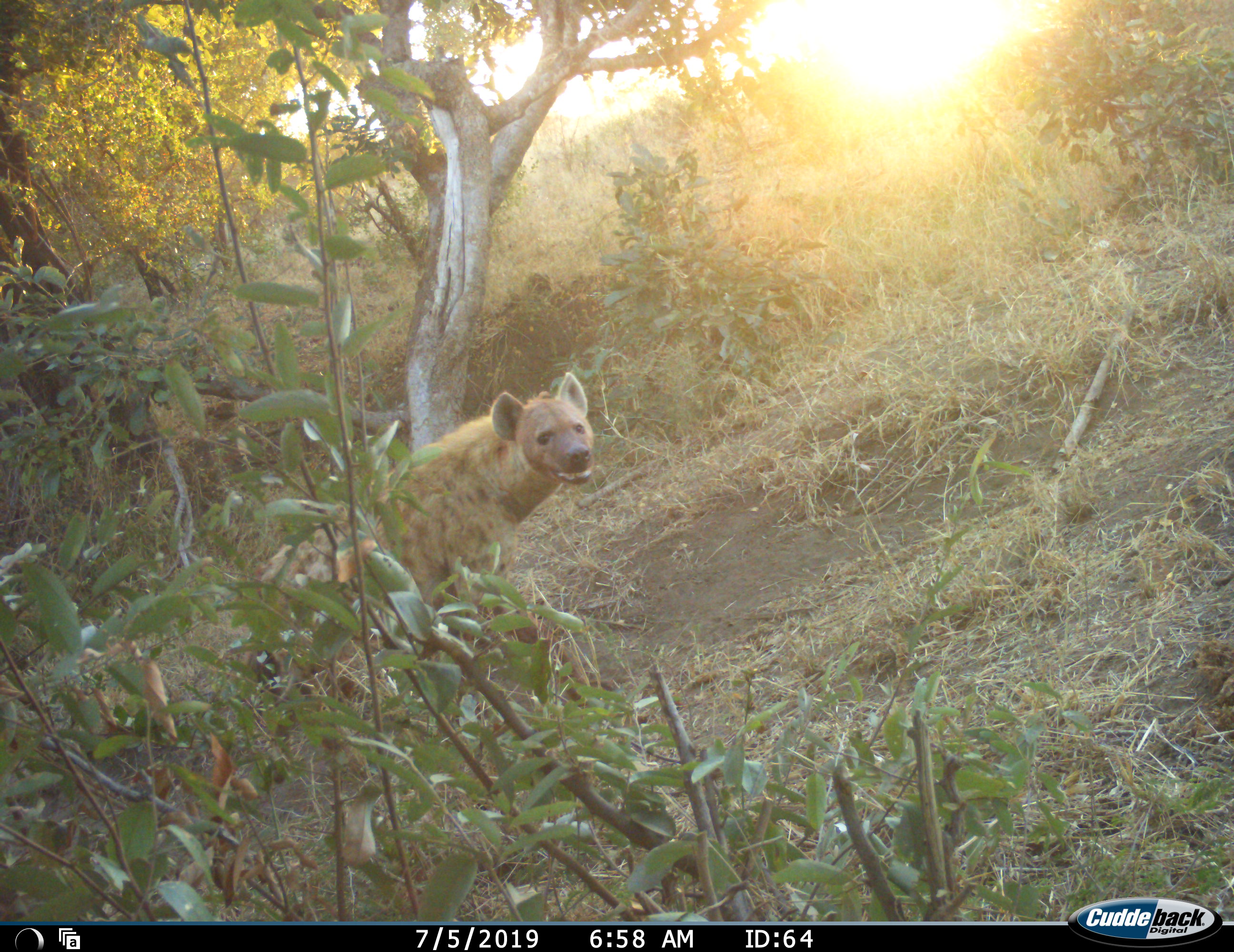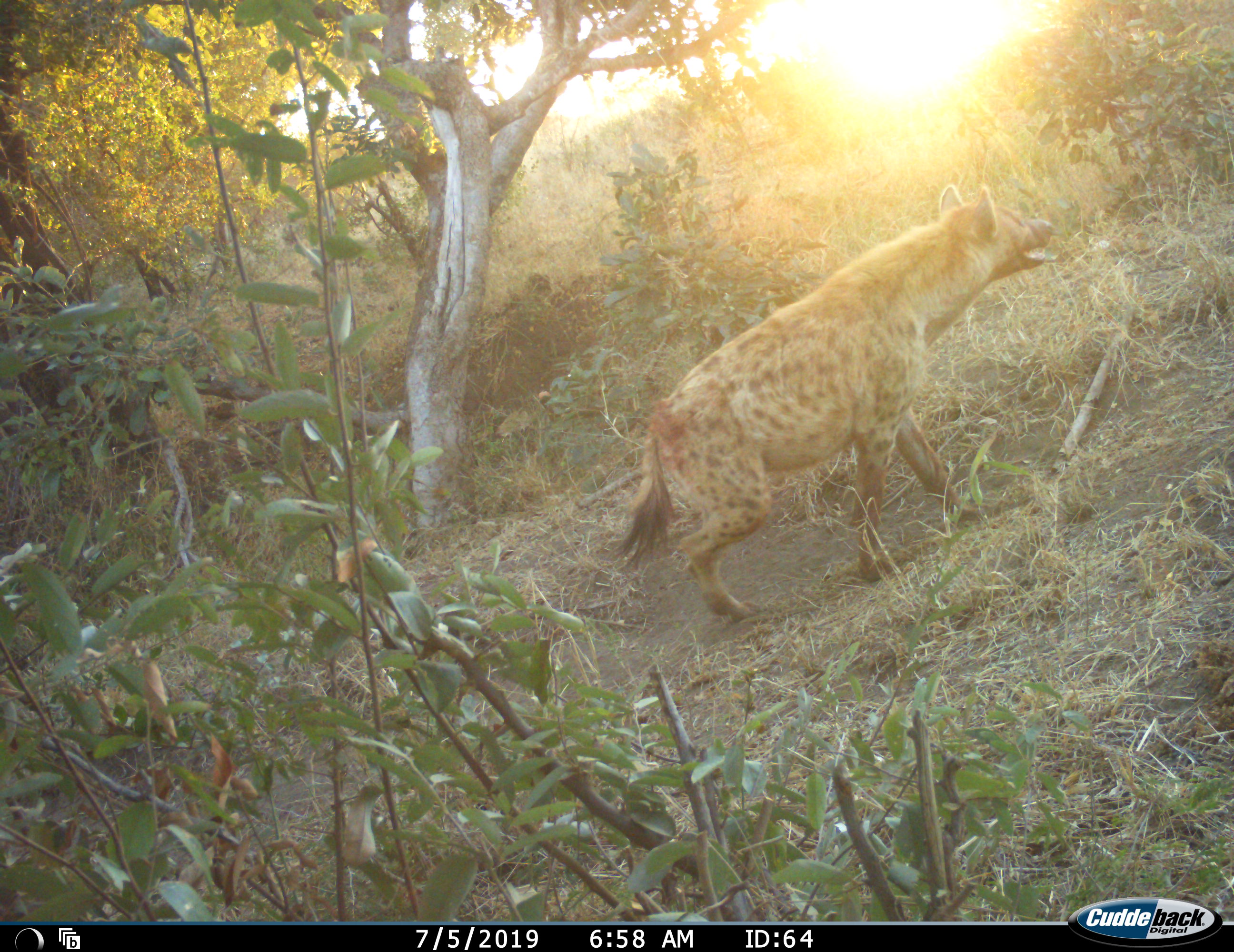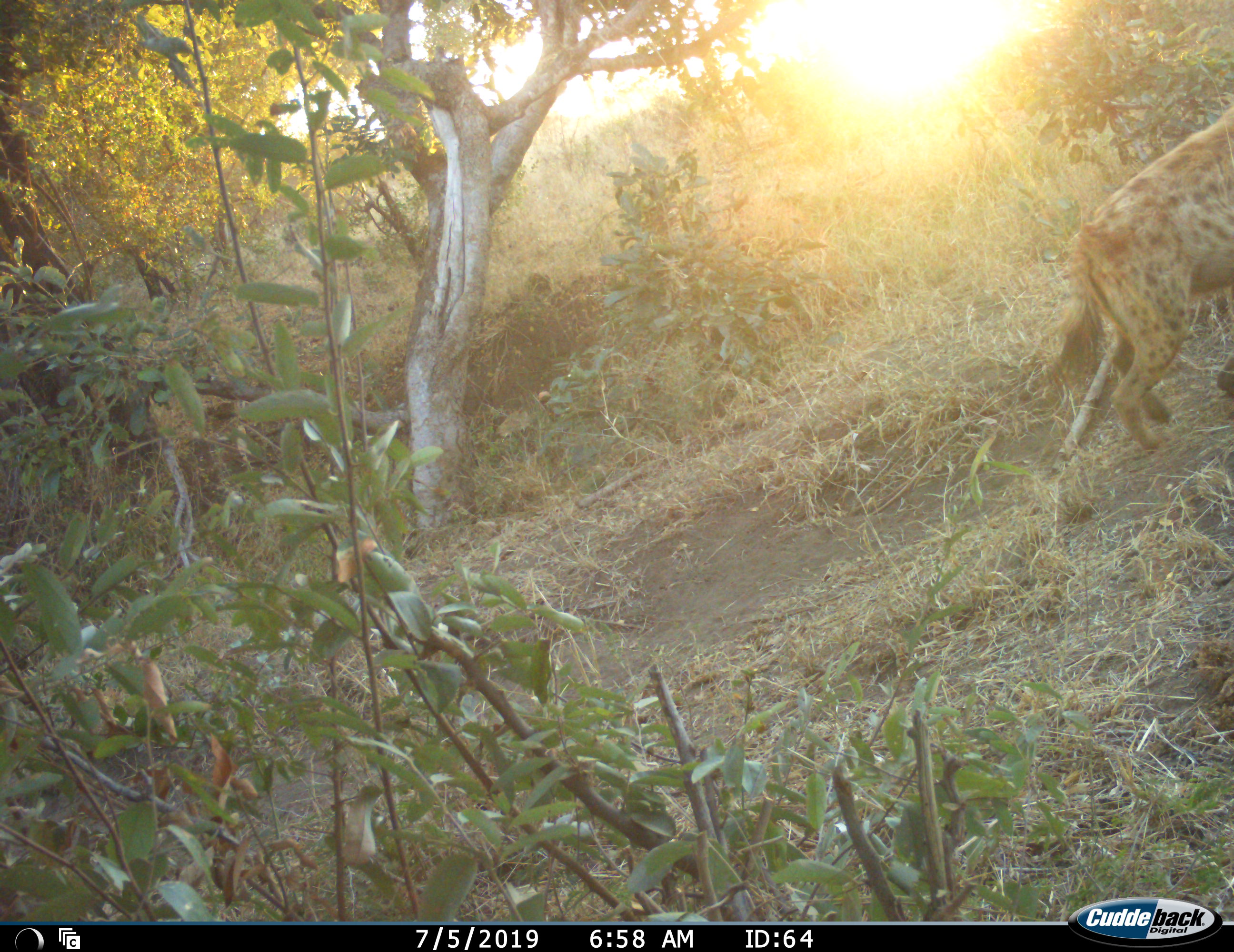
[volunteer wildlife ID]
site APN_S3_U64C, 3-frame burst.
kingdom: Animalia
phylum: Chordata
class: Mammalia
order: Carnivora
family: Hyaenidae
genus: Crocuta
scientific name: Crocuta crocuta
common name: spotted hyena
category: hyenaspotted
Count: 1.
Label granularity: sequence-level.